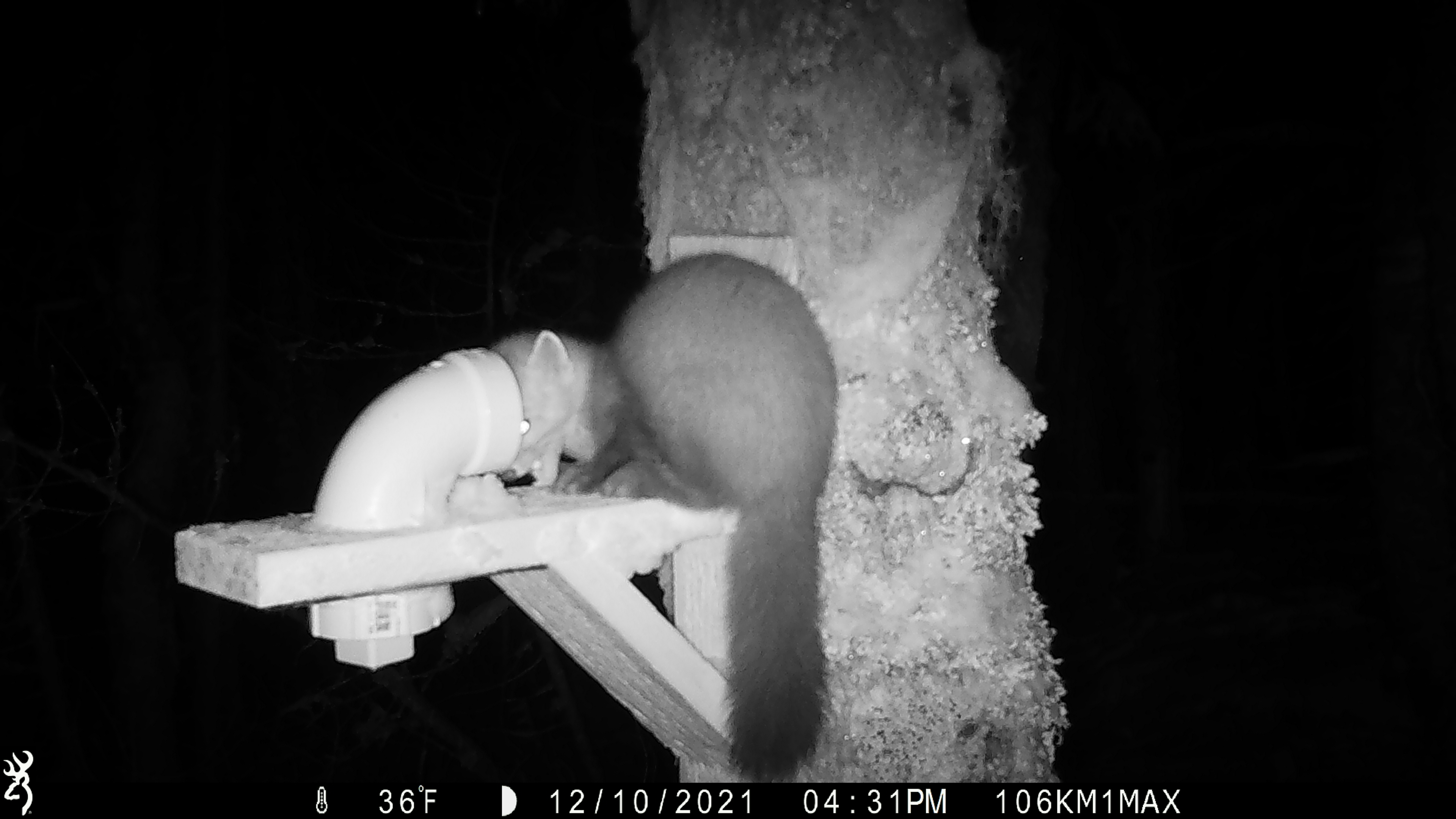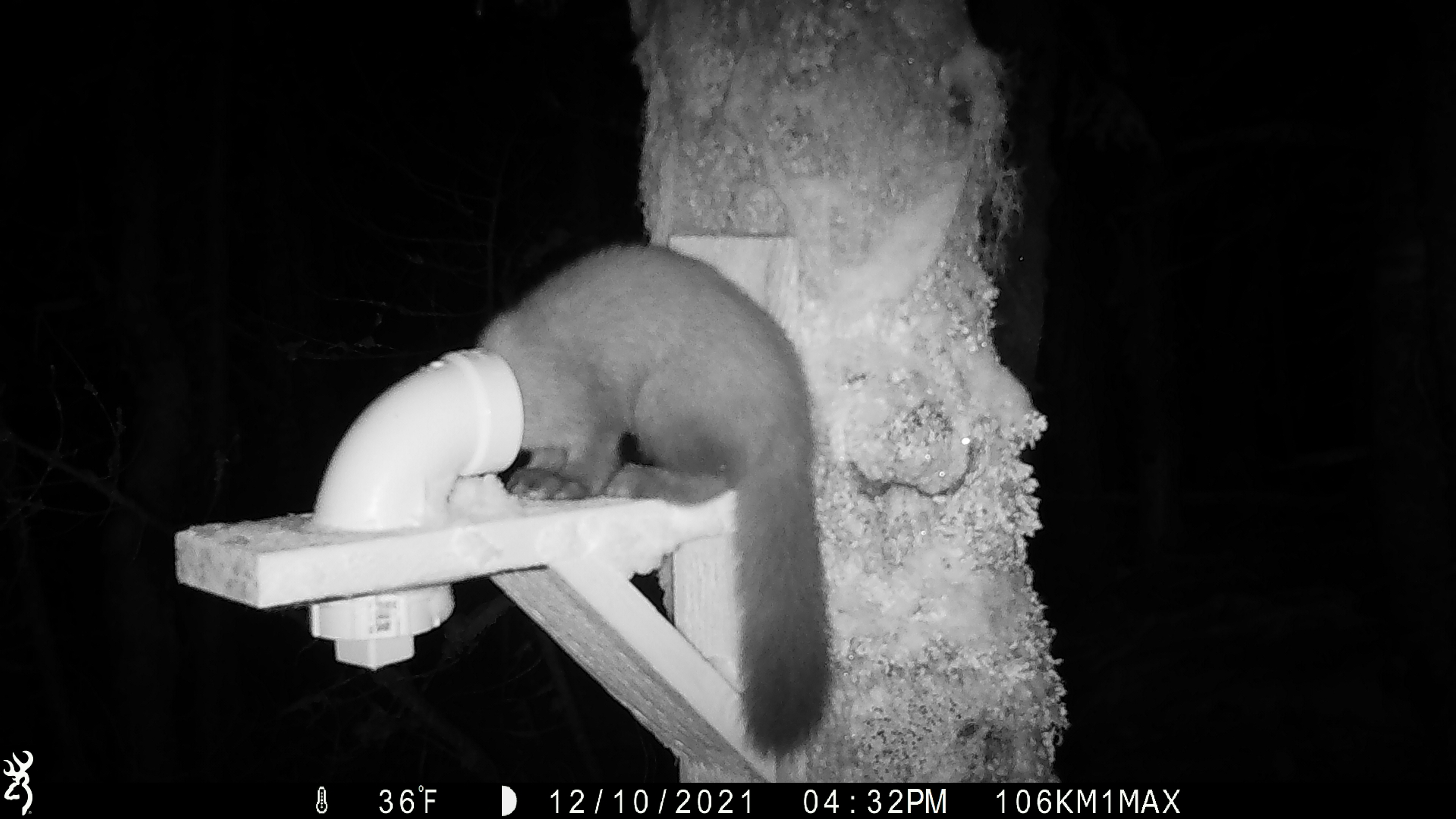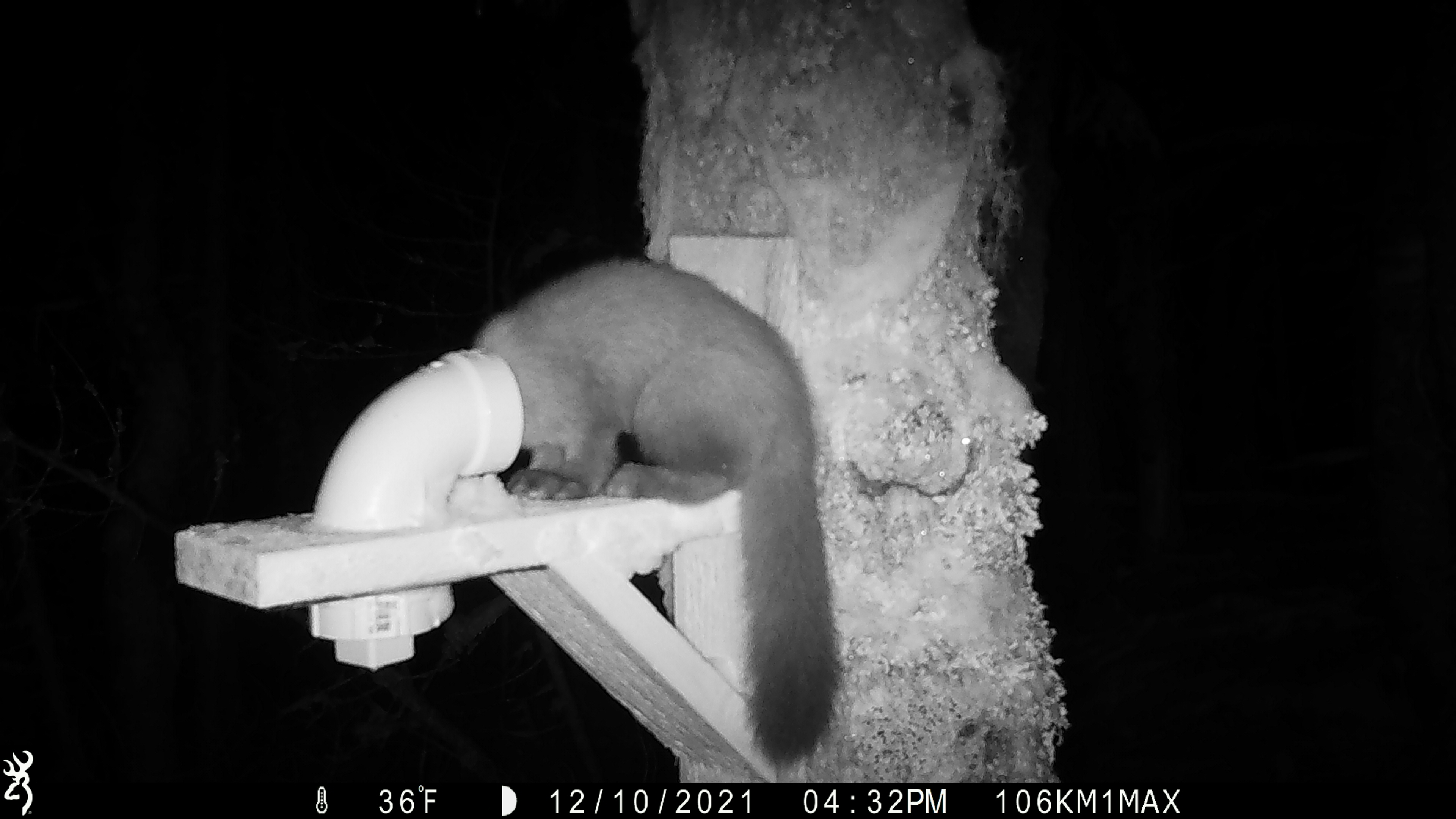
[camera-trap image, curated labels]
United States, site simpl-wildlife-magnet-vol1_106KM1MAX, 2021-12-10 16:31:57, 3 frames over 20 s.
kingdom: Animalia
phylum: Chordata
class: Mammalia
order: Carnivora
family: Mustelidae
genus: Martes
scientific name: Martes americana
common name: american marten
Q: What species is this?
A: American marten (Martes americana).